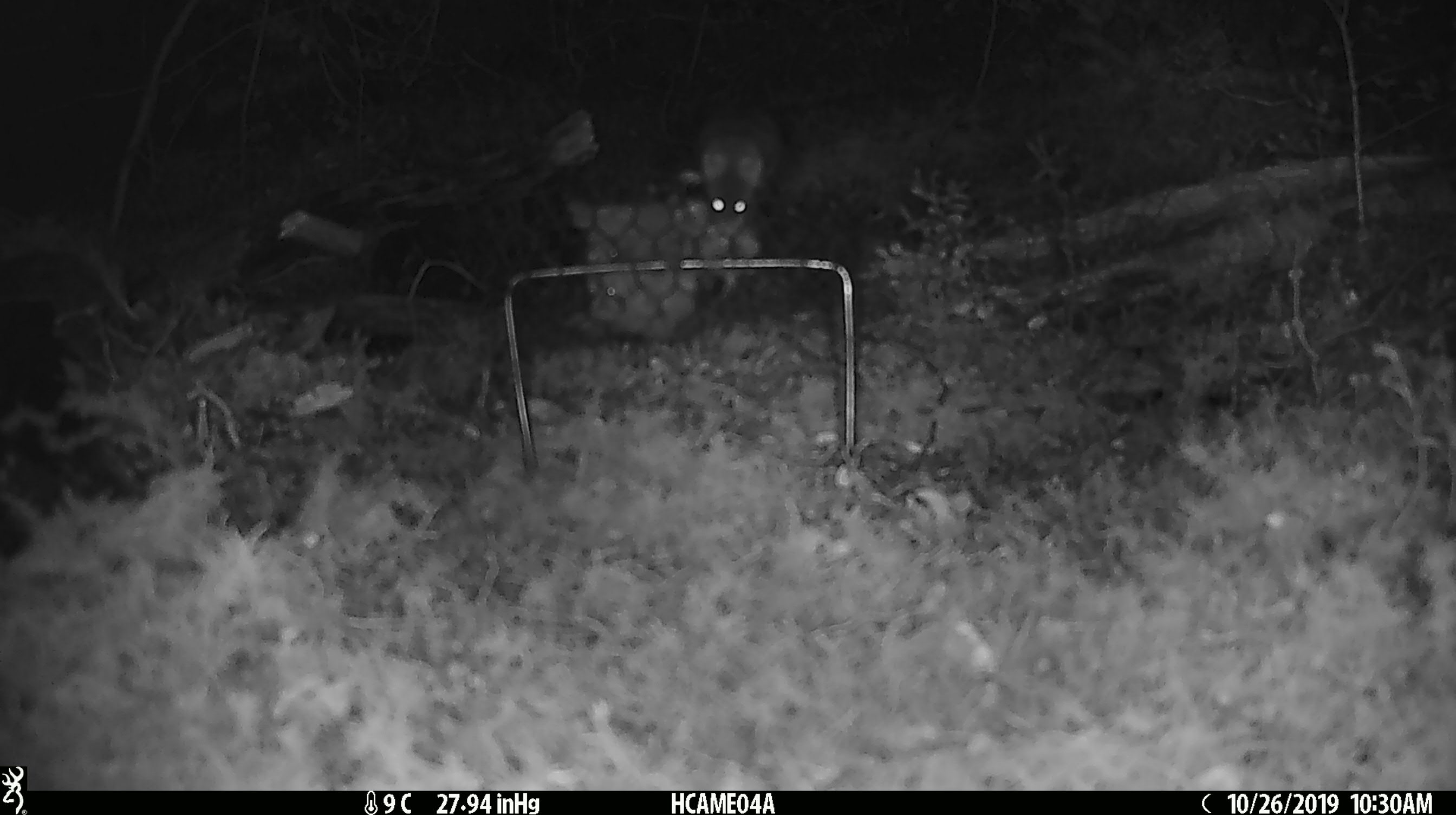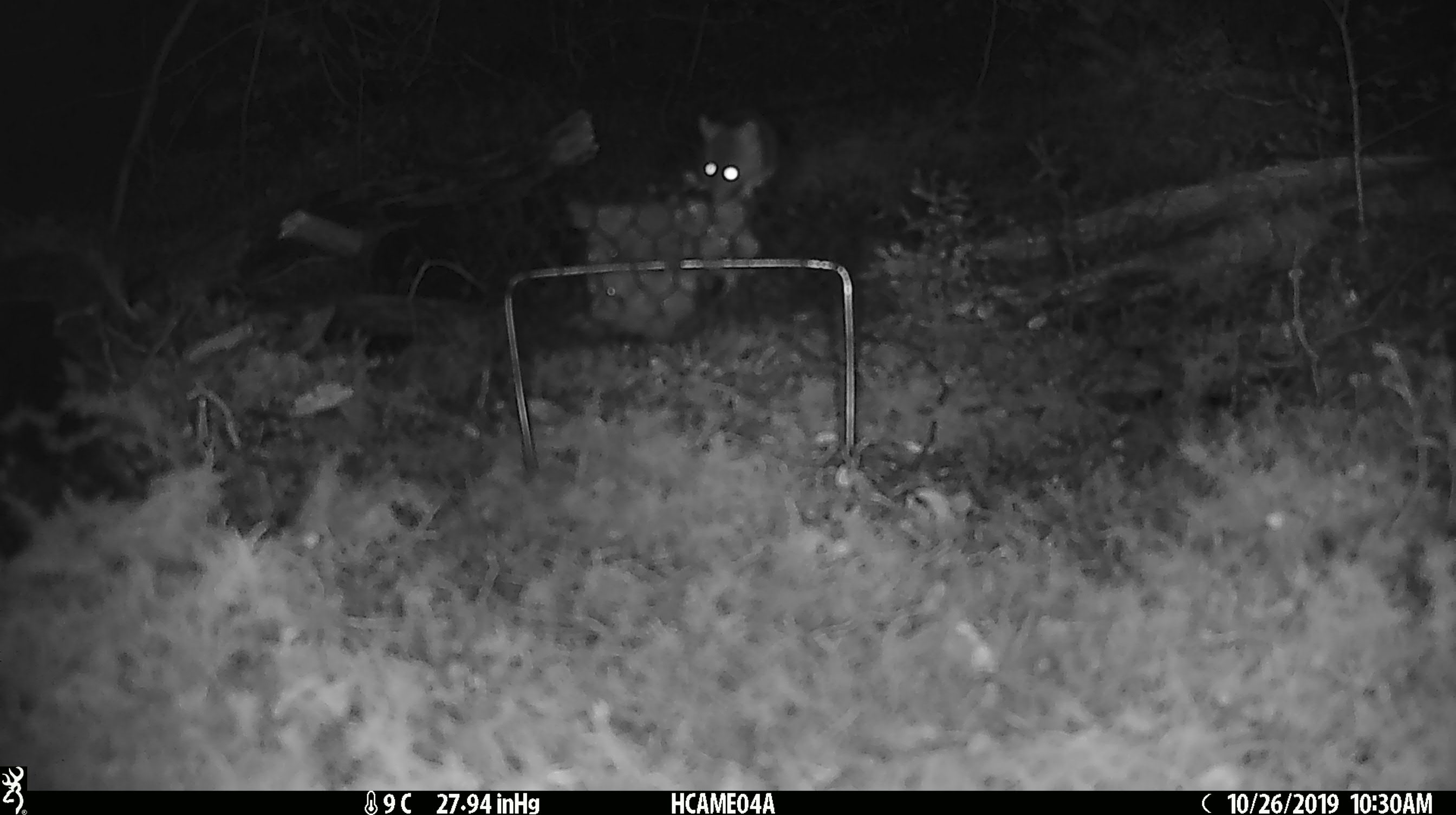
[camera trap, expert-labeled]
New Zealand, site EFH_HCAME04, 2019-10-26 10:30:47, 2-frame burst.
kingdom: Animalia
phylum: Chordata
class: Mammalia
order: Rodentia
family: Muridae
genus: Mus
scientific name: Mus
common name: mouse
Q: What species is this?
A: Mouse (Mus).